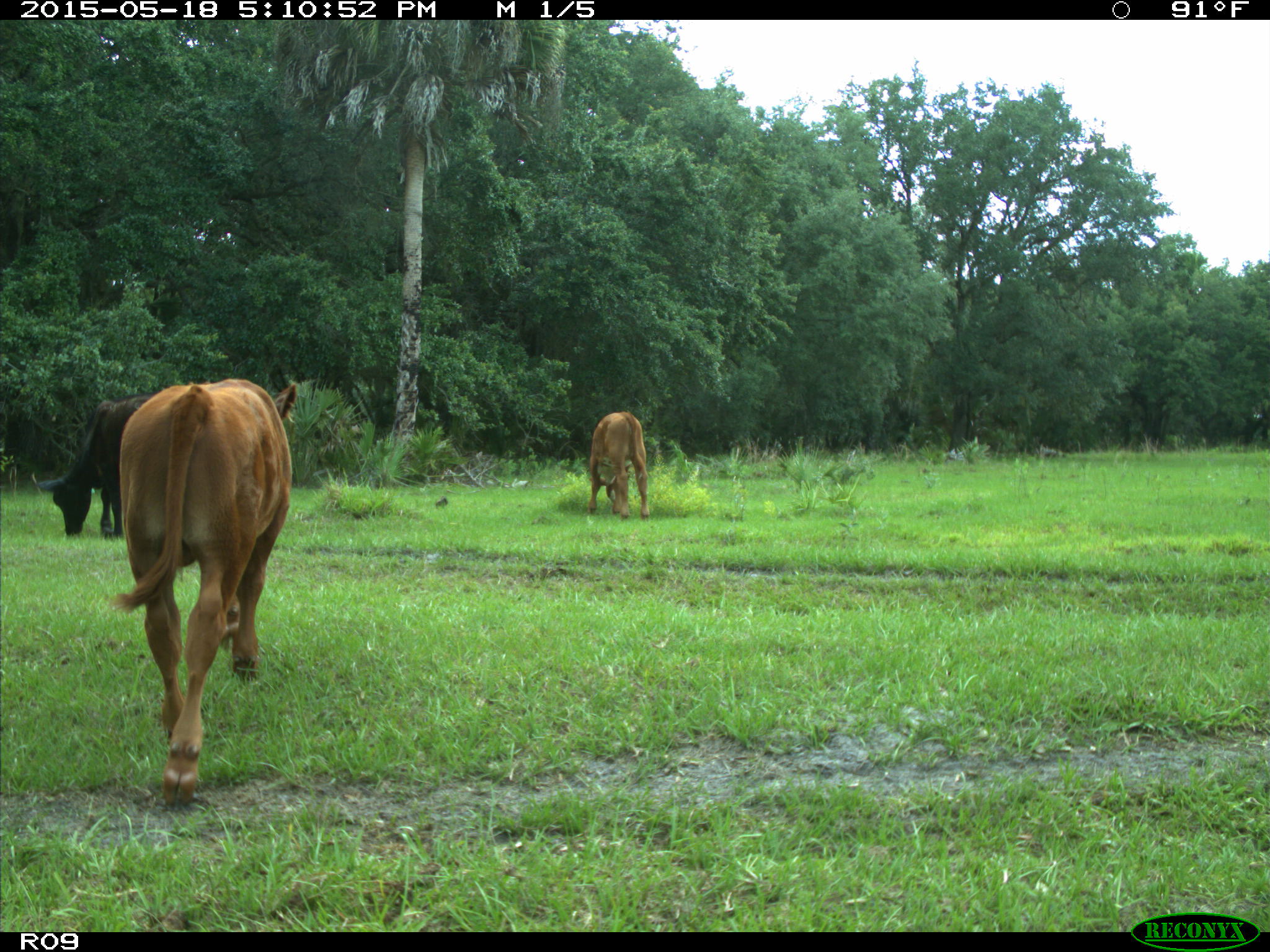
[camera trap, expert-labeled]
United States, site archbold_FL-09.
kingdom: Animalia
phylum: Chordata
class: Mammalia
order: Artiodactyla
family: Bovidae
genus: Bos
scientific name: Bos taurus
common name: domestic cow